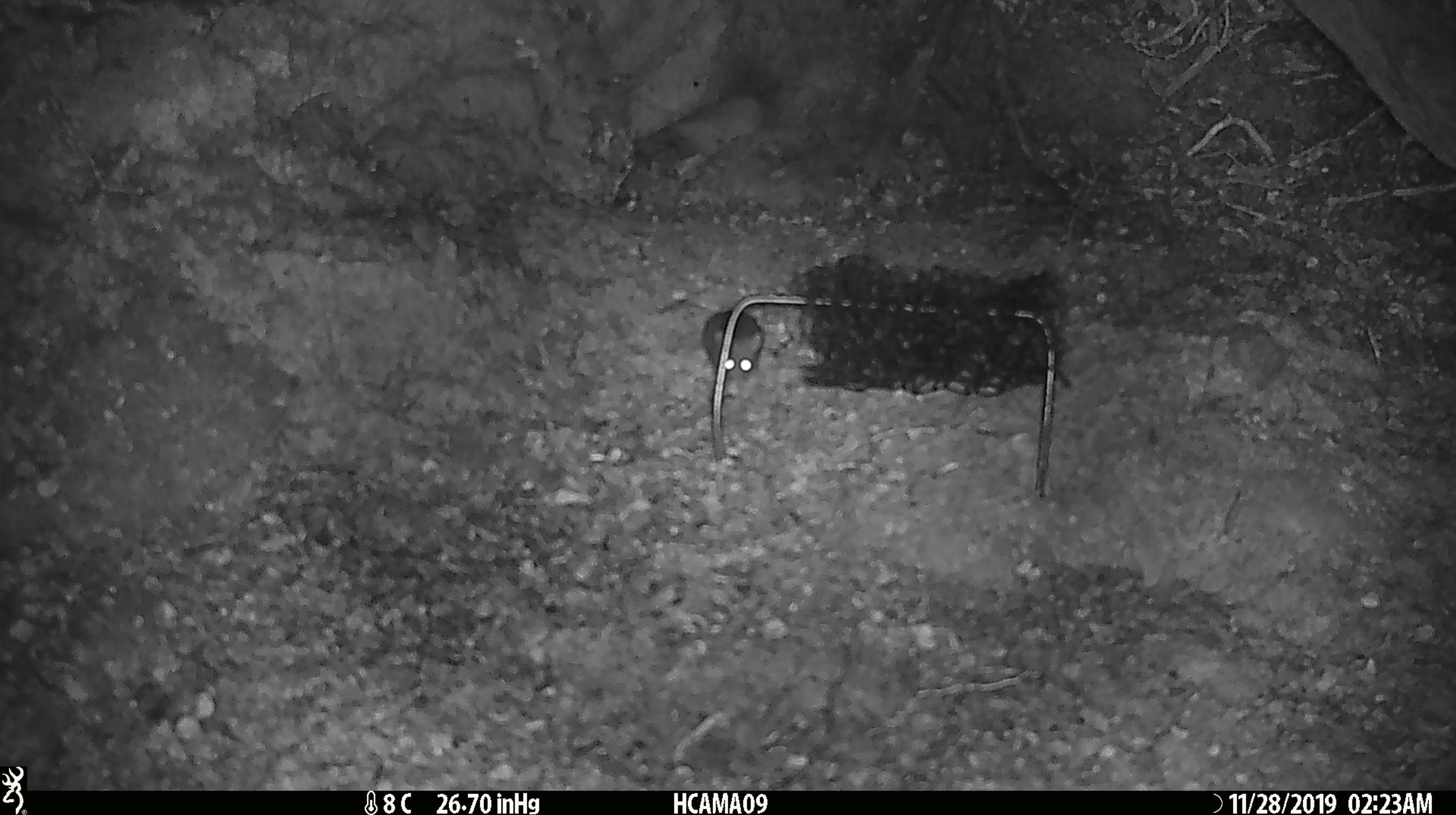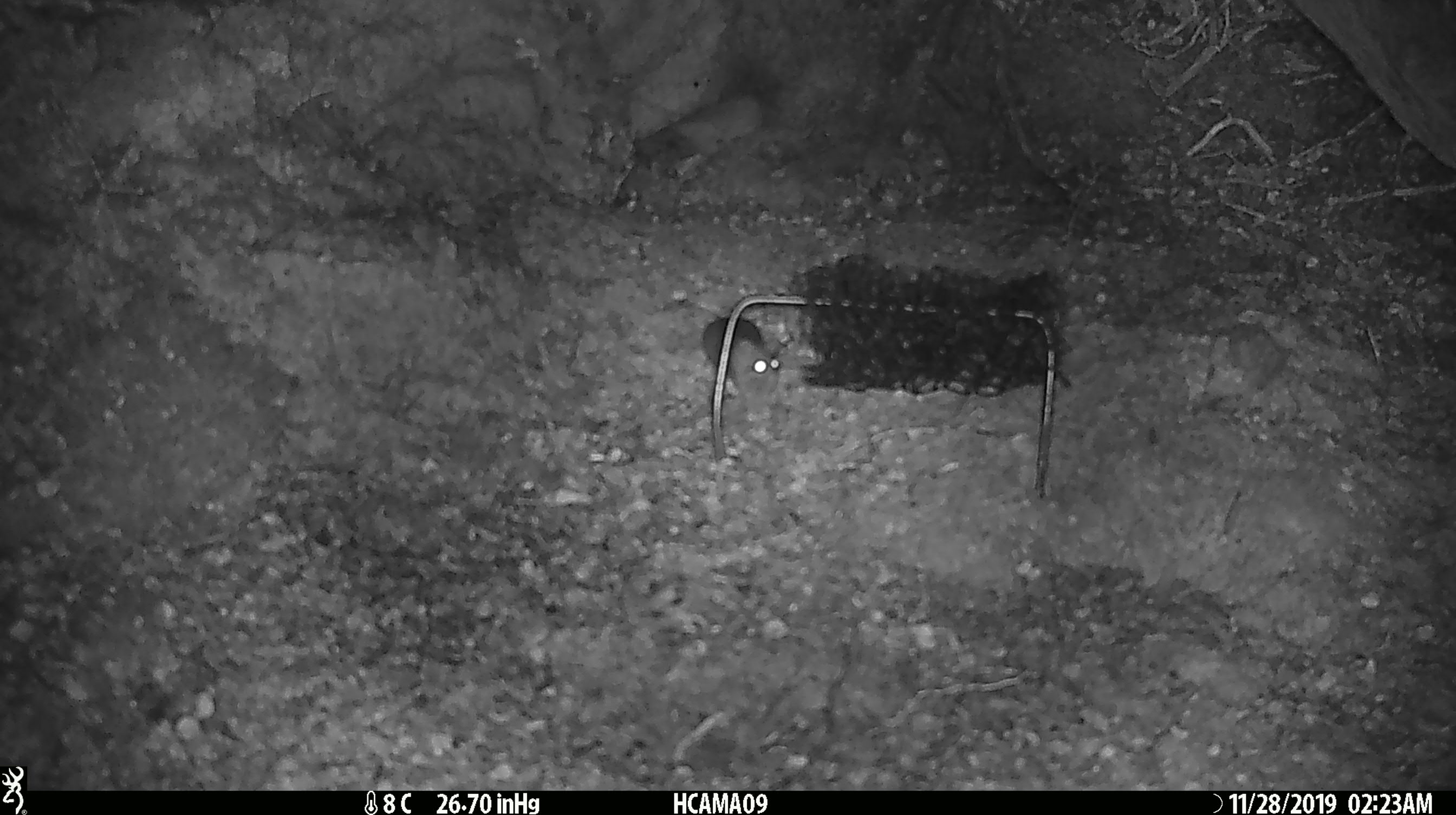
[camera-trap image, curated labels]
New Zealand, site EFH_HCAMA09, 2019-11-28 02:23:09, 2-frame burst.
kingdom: Animalia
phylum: Chordata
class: Mammalia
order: Rodentia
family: Muridae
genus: Mus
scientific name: Mus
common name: mouse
Mouse (Mus).